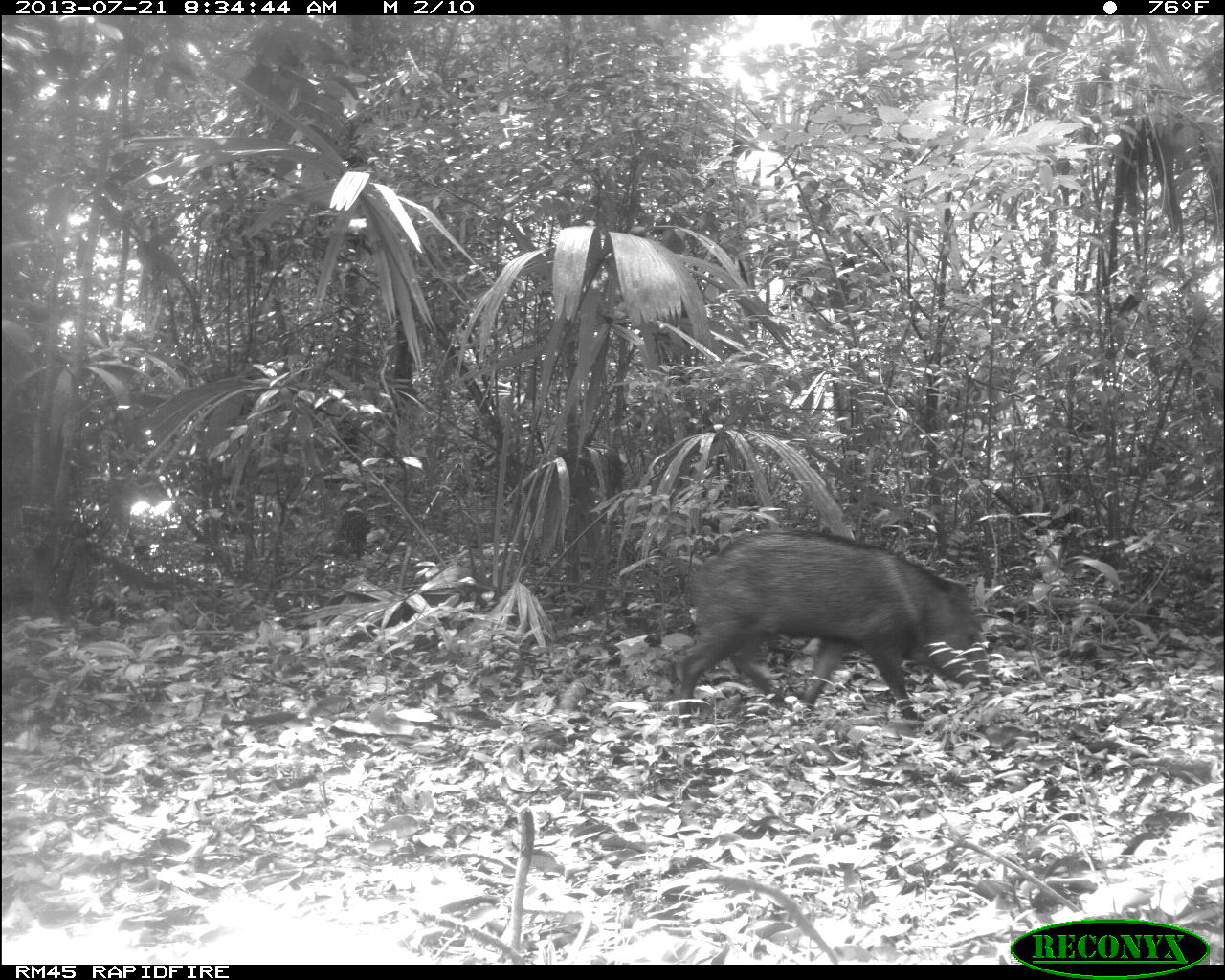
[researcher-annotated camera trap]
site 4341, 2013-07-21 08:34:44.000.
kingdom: Animalia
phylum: Chordata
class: Mammalia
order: Artiodactyla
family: Tayassuidae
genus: Pecari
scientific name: Pecari tajacu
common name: collared peccary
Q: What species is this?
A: Pecari tajacu (collared peccary).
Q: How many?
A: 2.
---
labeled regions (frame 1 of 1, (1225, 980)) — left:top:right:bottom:
pecari tajacu: 676:528:990:726